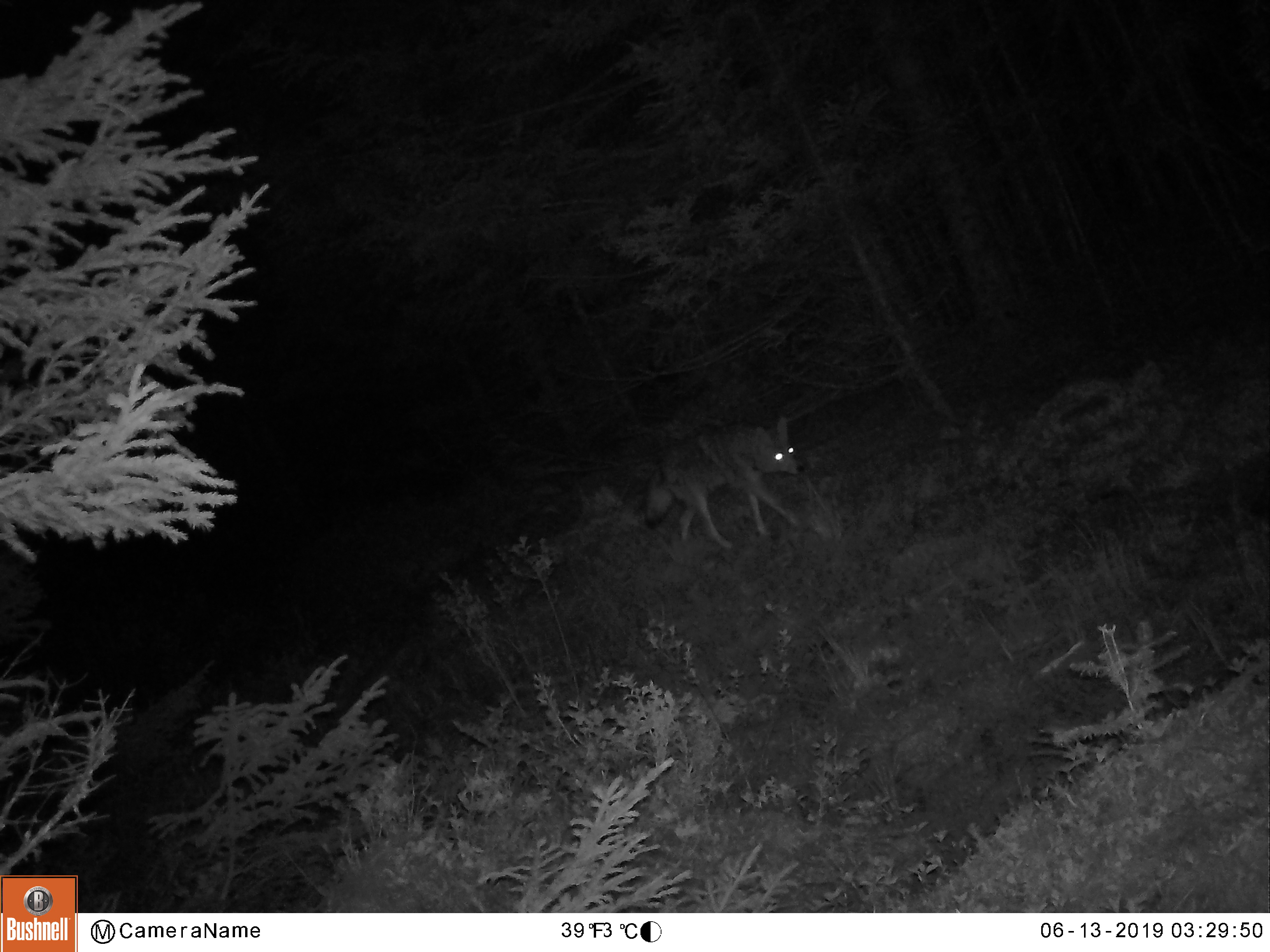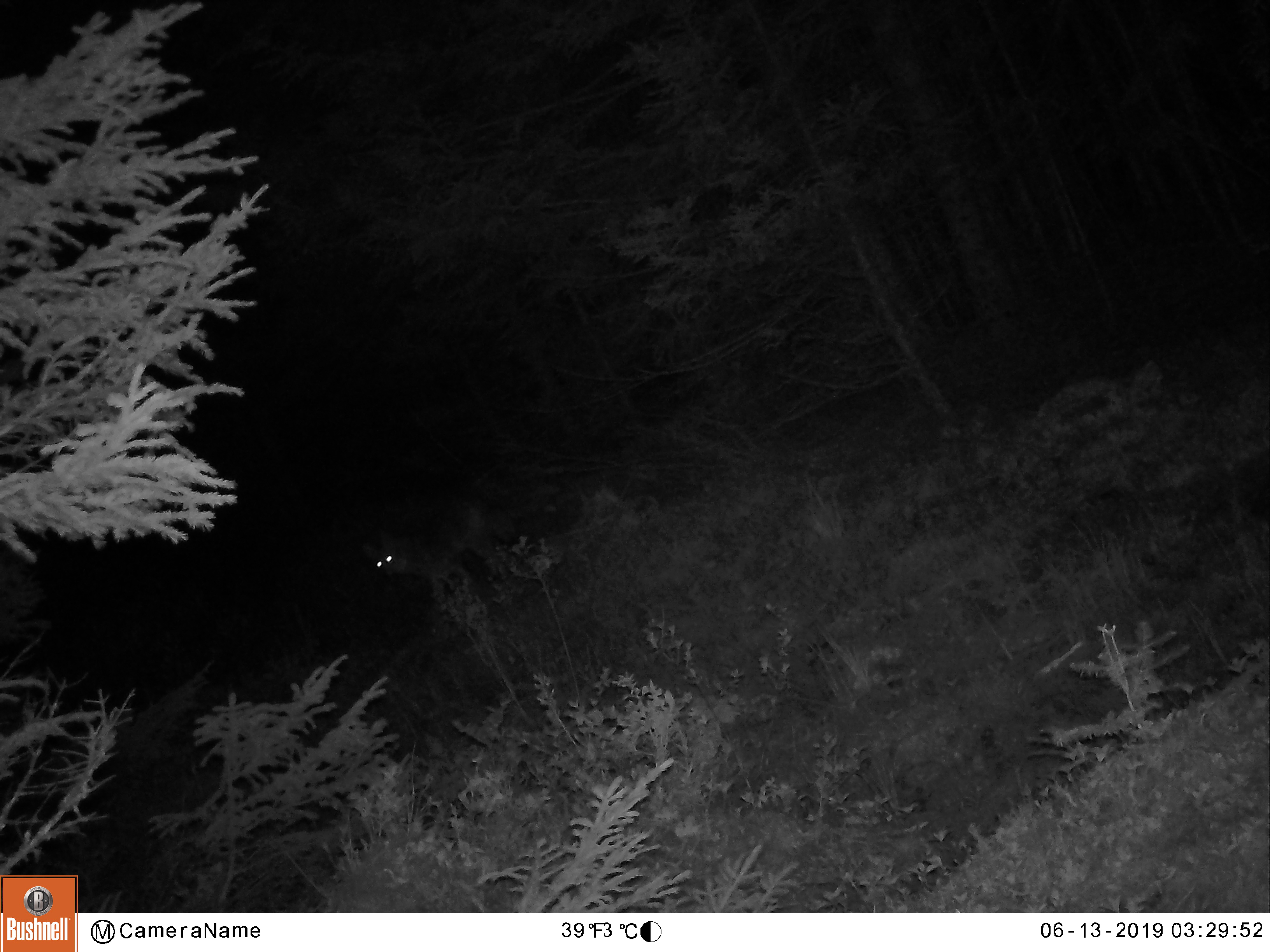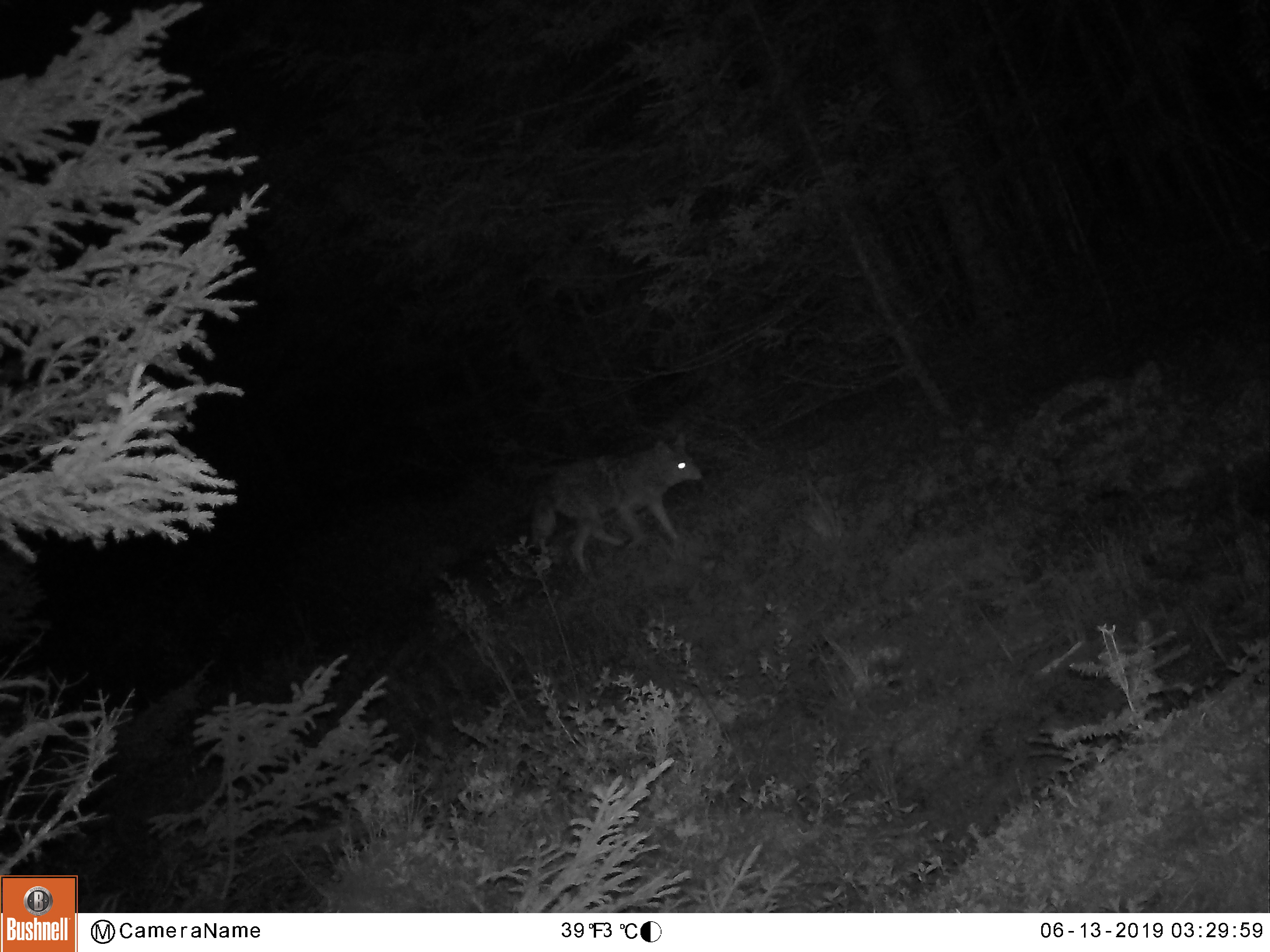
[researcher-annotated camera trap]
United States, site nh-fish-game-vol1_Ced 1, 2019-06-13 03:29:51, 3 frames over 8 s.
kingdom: Animalia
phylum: Chordata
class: Mammalia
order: Carnivora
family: Canidae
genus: Canis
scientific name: Canis latrans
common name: coyote